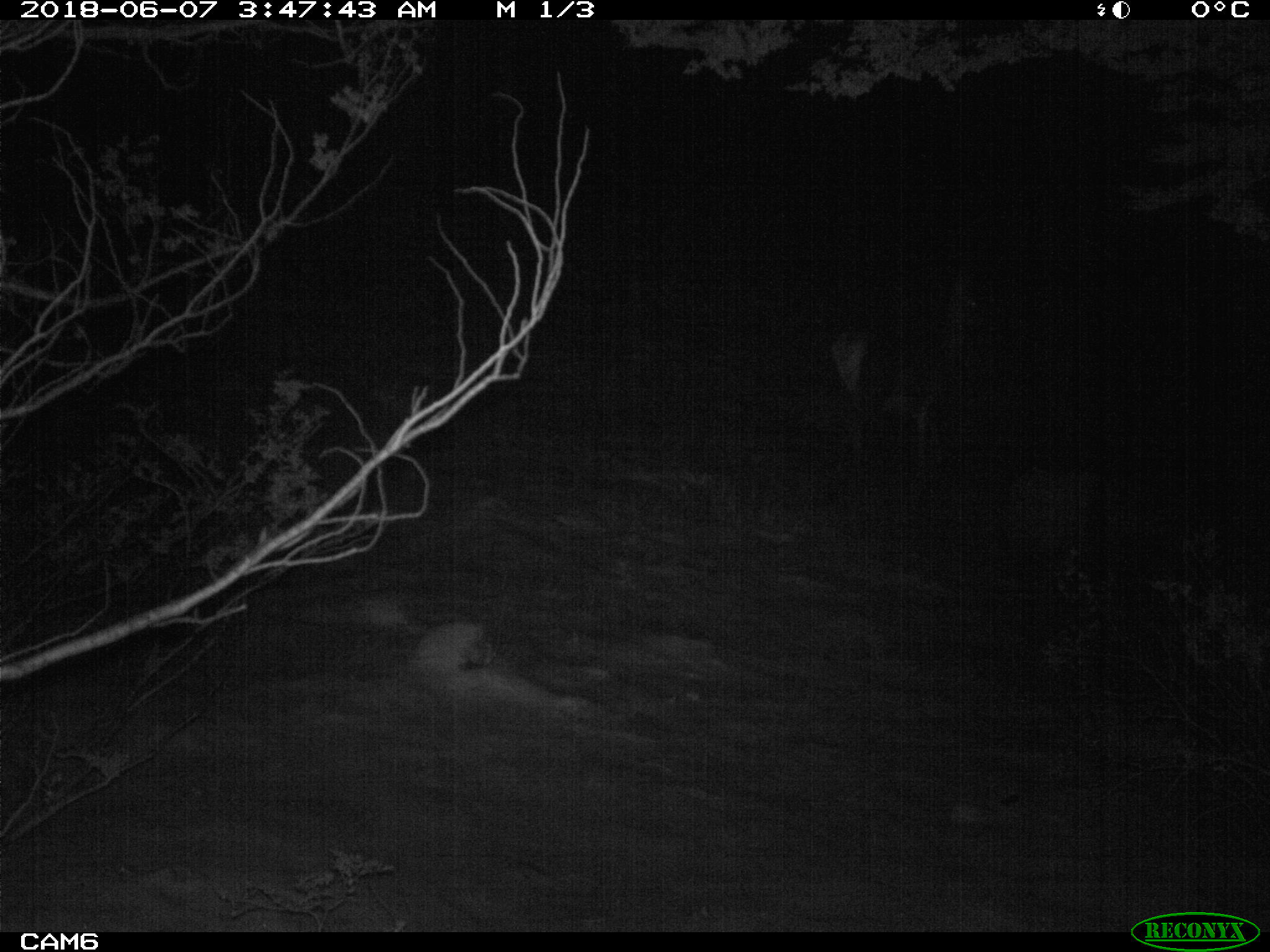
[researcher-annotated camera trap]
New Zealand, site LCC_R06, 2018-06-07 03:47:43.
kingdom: Animalia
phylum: Chordata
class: Mammalia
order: Artiodactyla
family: Cervidae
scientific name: Cervidae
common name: deer